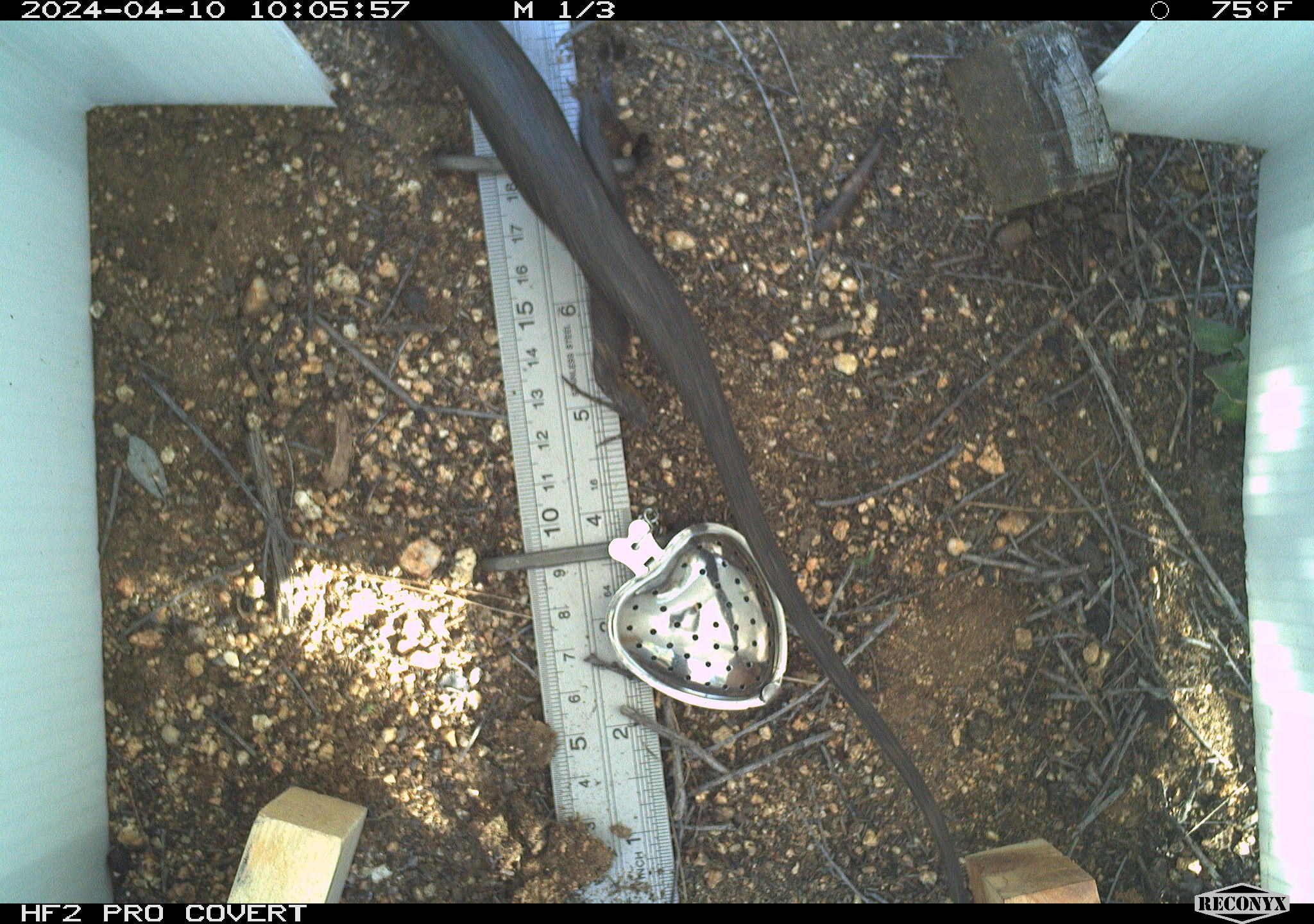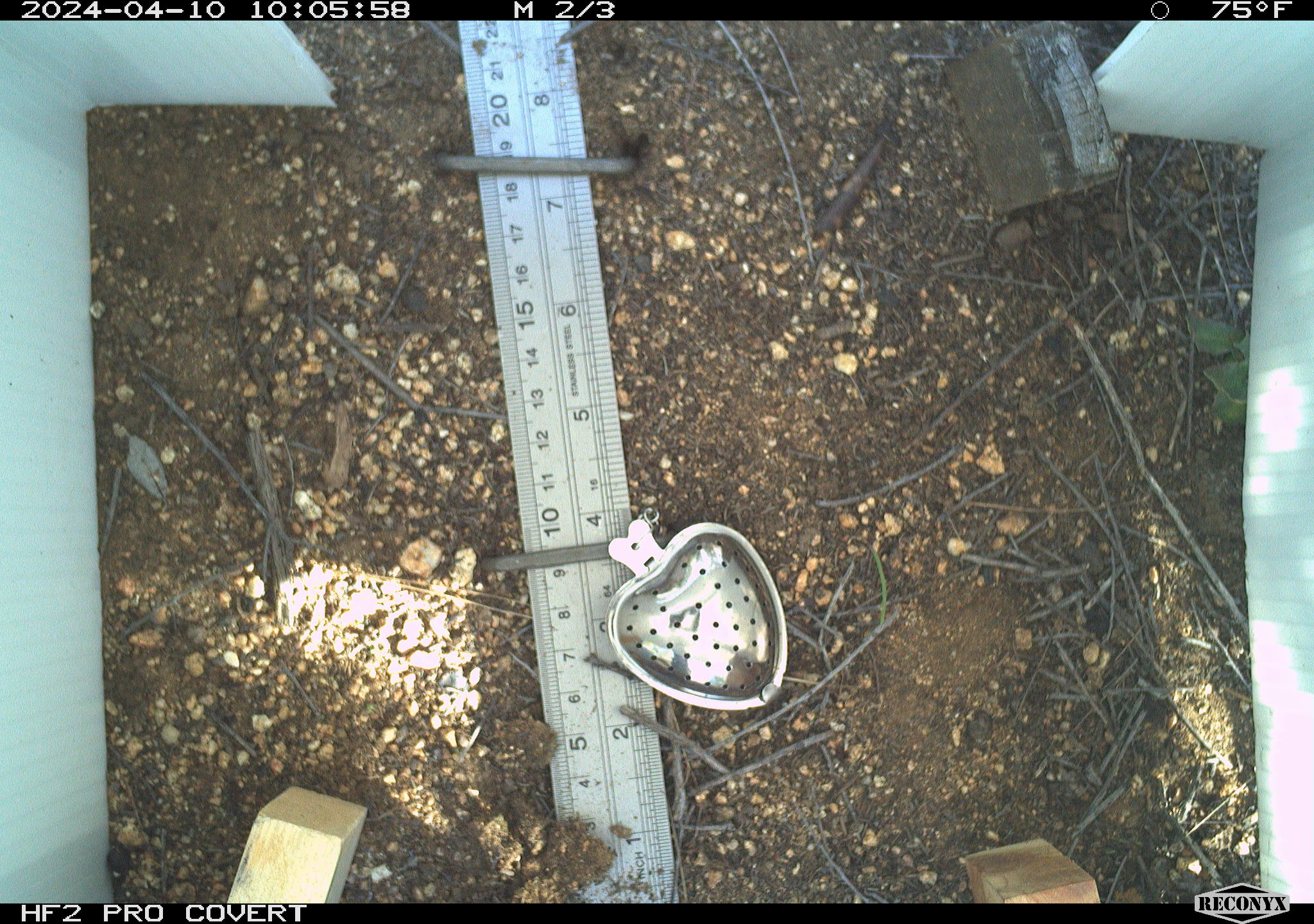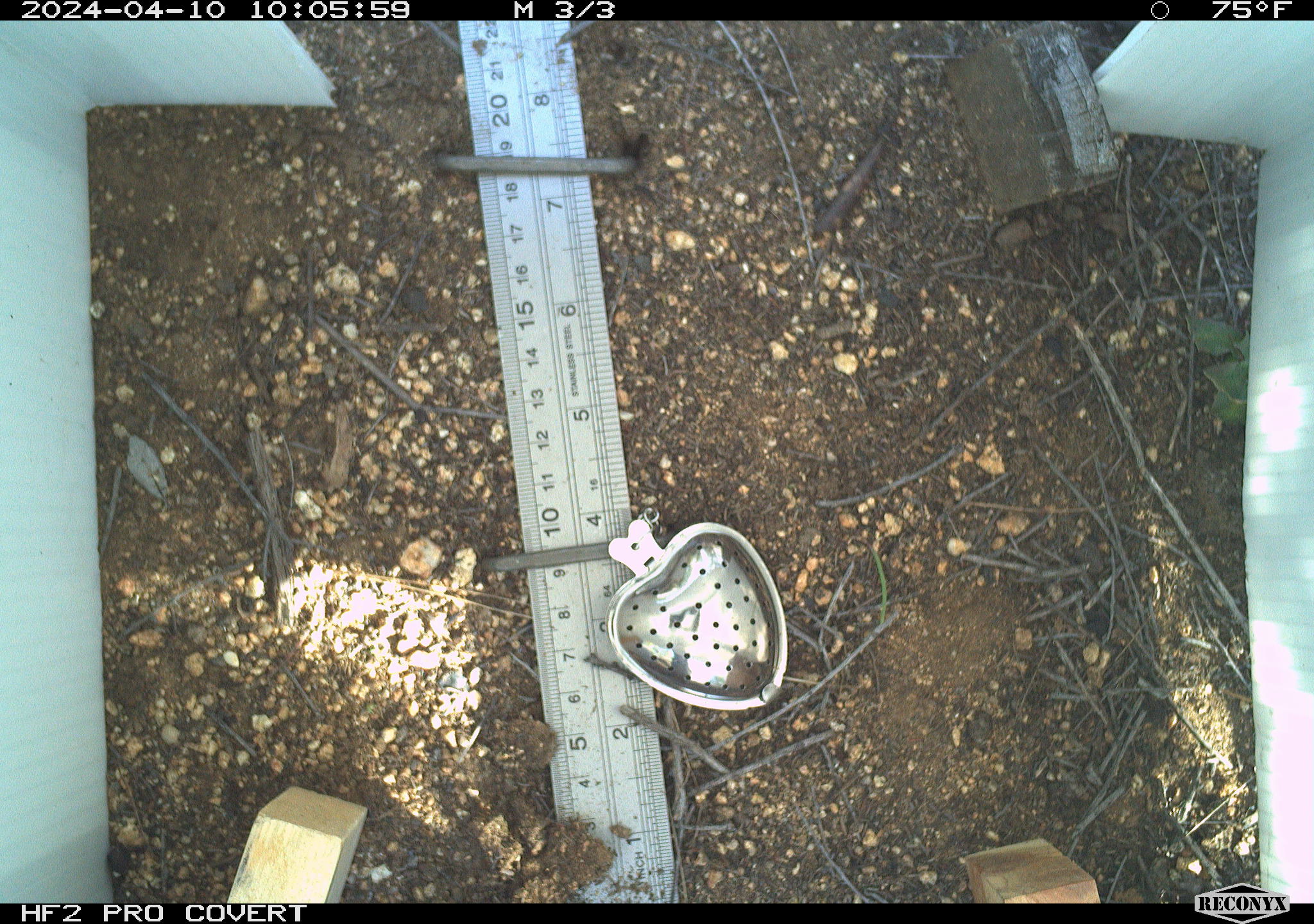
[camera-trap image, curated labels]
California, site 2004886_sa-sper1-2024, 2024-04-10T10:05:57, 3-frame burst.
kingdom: Animalia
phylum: Chordata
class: Reptilia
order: Squamata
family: Phrynosomatidae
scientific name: Phrynosomatidae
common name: phrynosomatid lizards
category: phrynosomatidae family